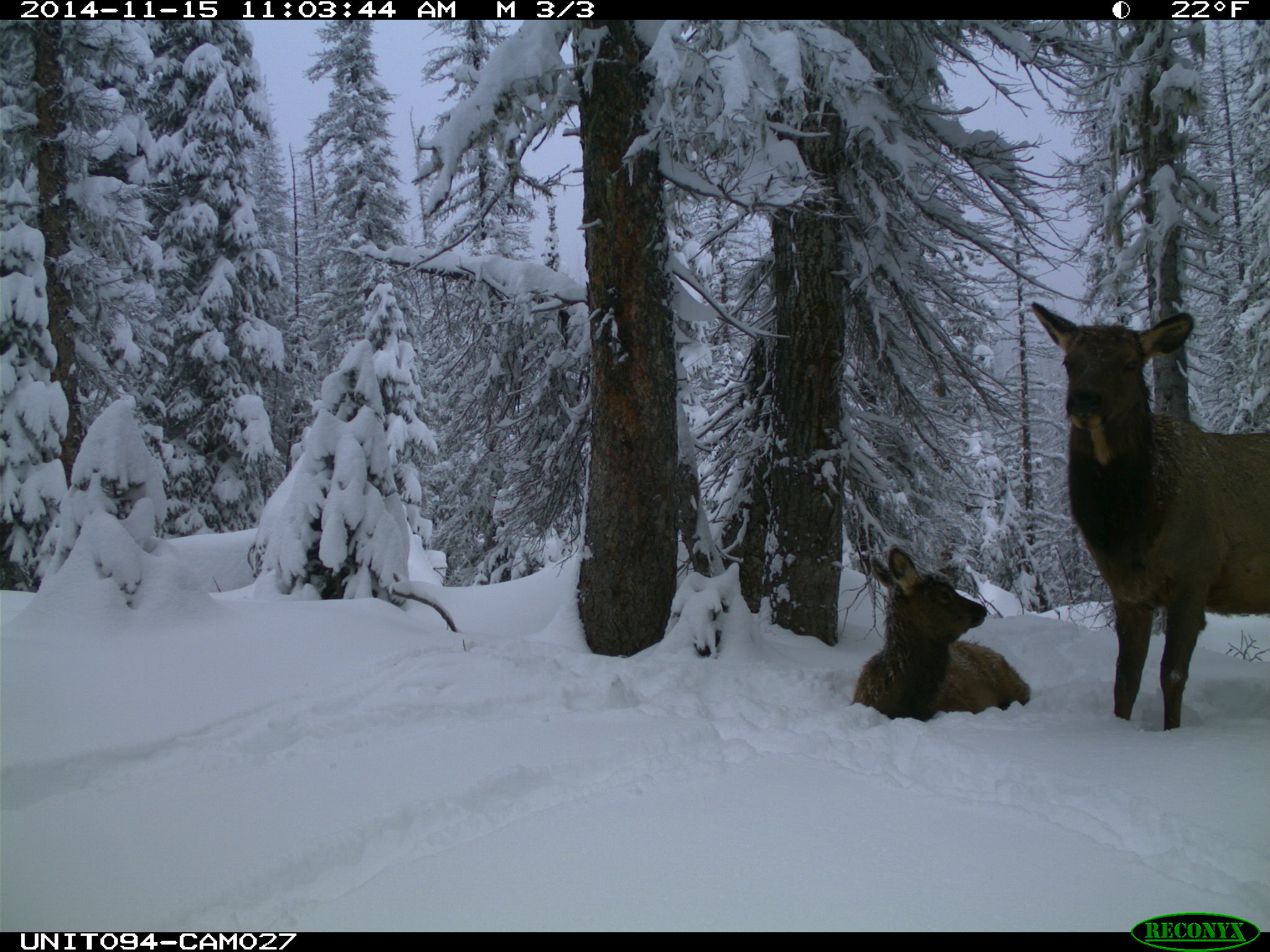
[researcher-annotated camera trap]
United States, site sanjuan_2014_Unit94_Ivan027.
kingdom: Animalia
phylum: Chordata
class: Mammalia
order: Artiodactyla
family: Cervidae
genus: Cervus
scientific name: Cervus elaphus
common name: red deer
Cervus elaphus (red deer).